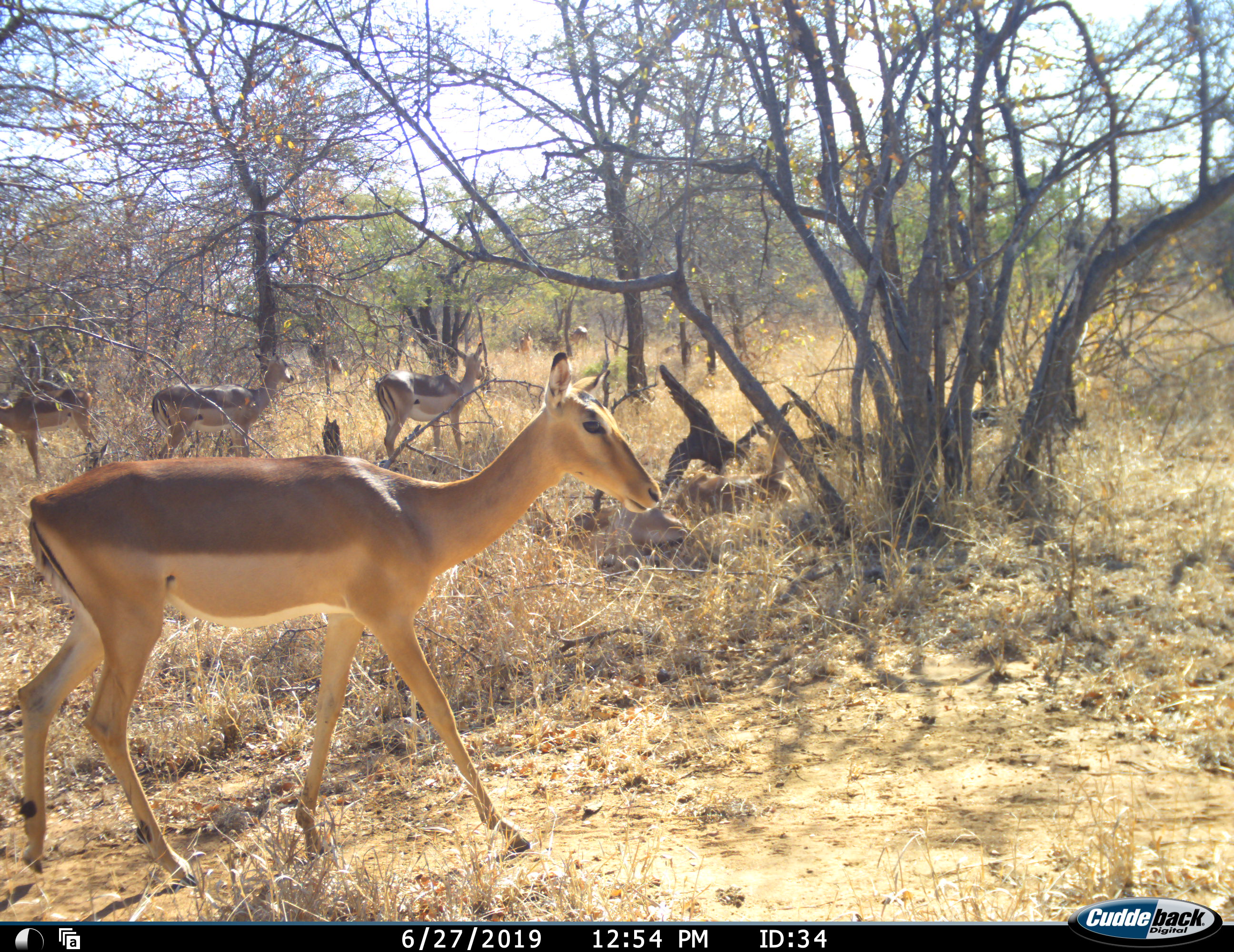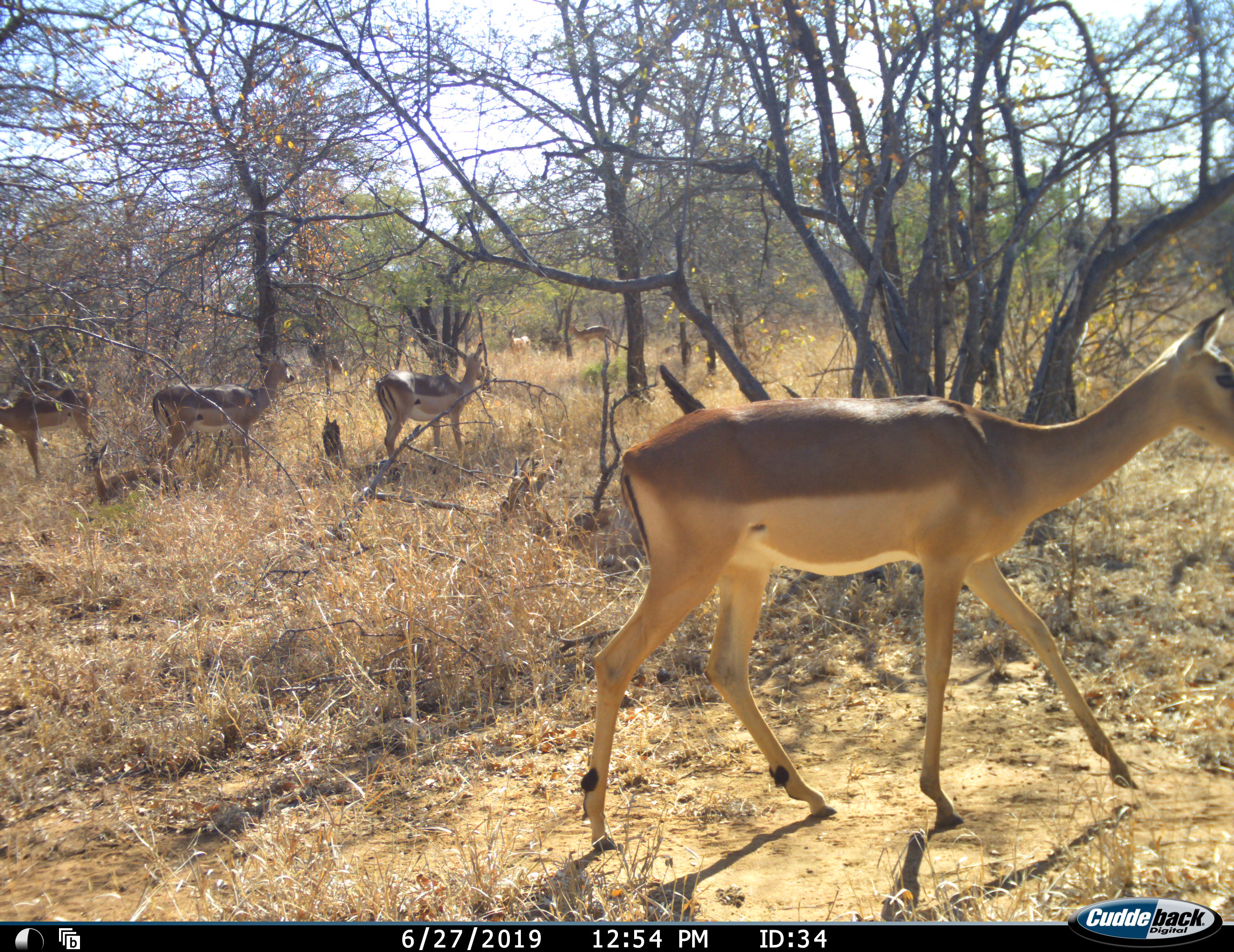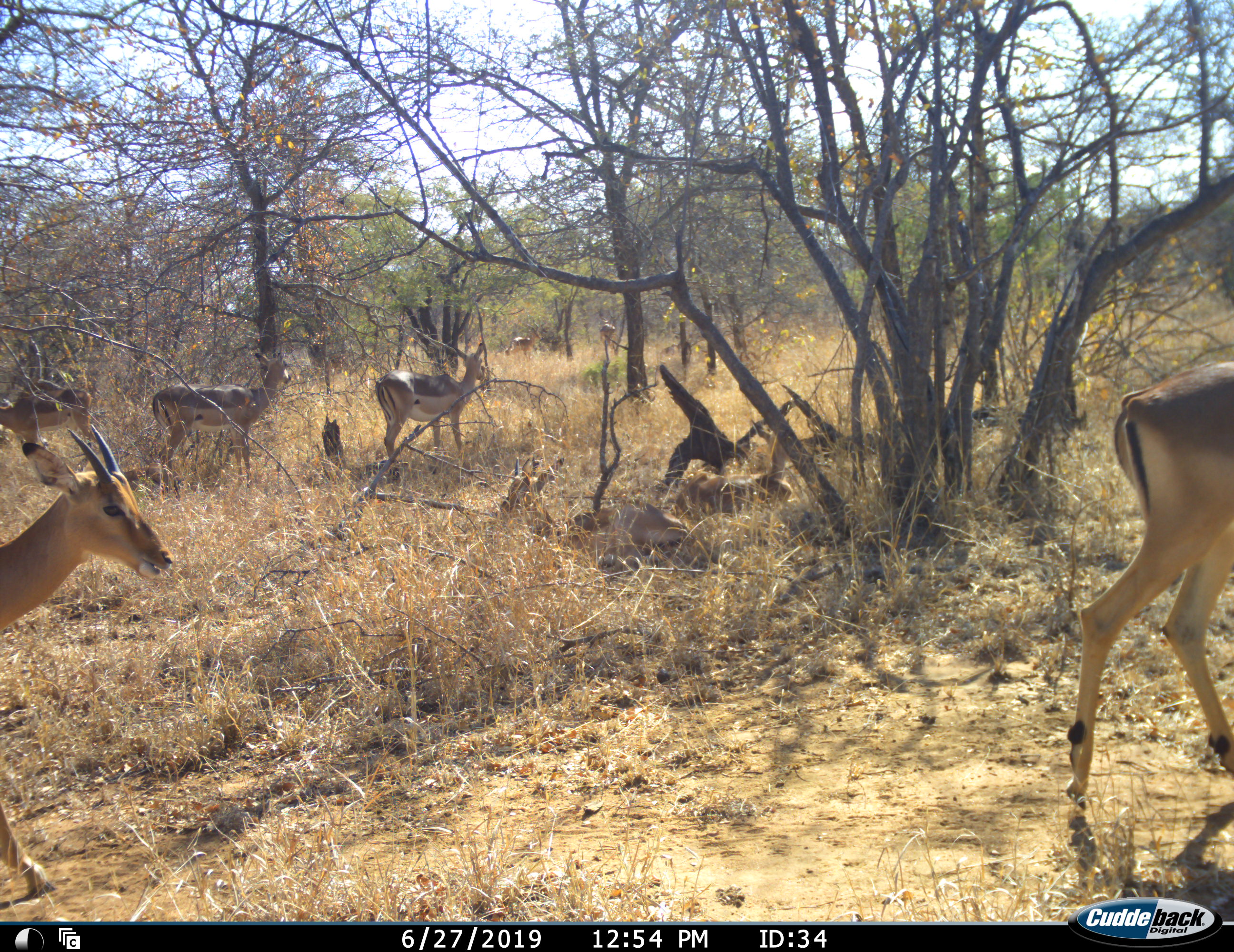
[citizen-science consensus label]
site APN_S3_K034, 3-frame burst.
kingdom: Animalia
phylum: Chordata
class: Mammalia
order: Artiodactyla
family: Bovidae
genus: Aepyceros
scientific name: Aepyceros melampus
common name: impala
Impala (Aepyceros melampus), count 7. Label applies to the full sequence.